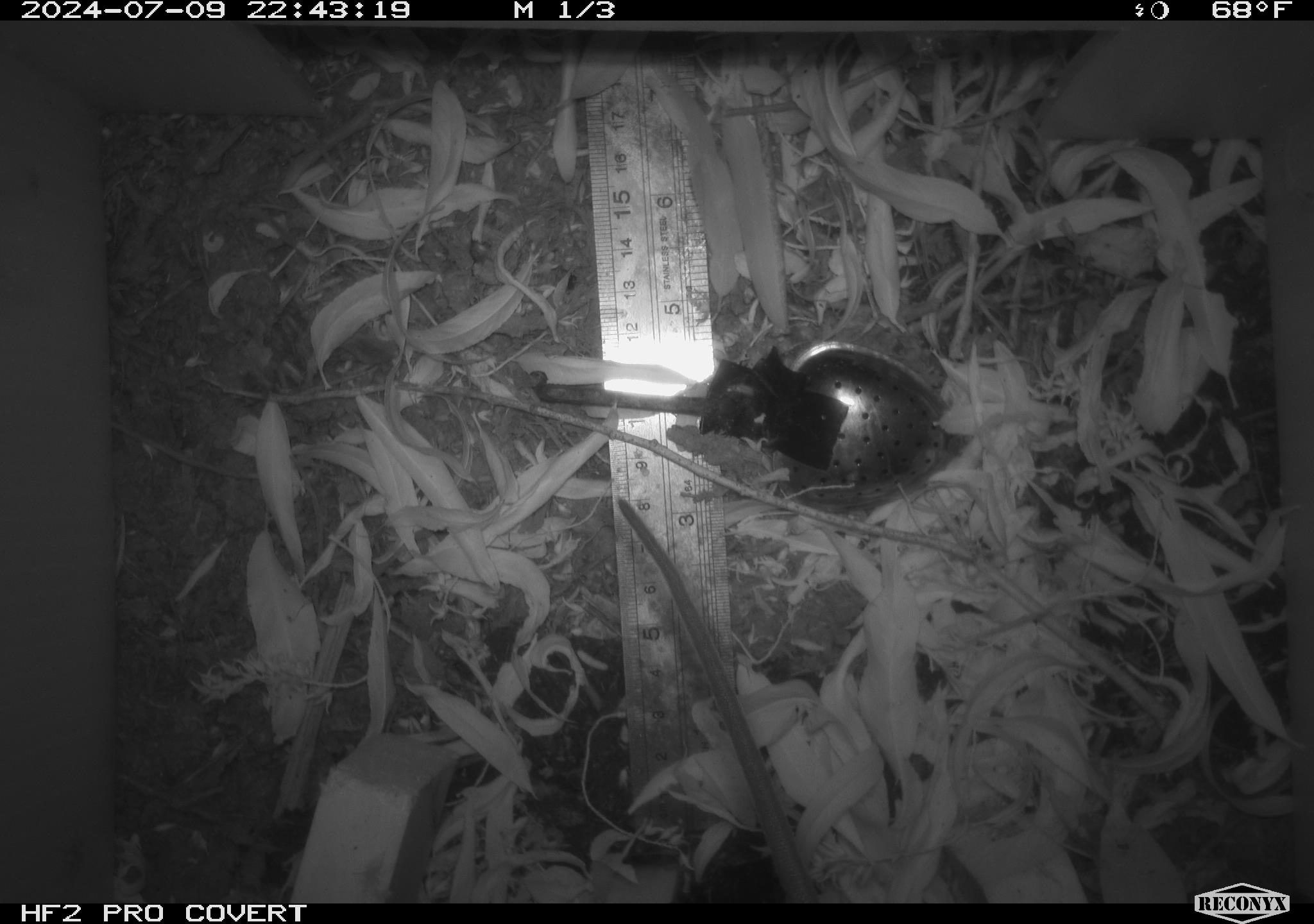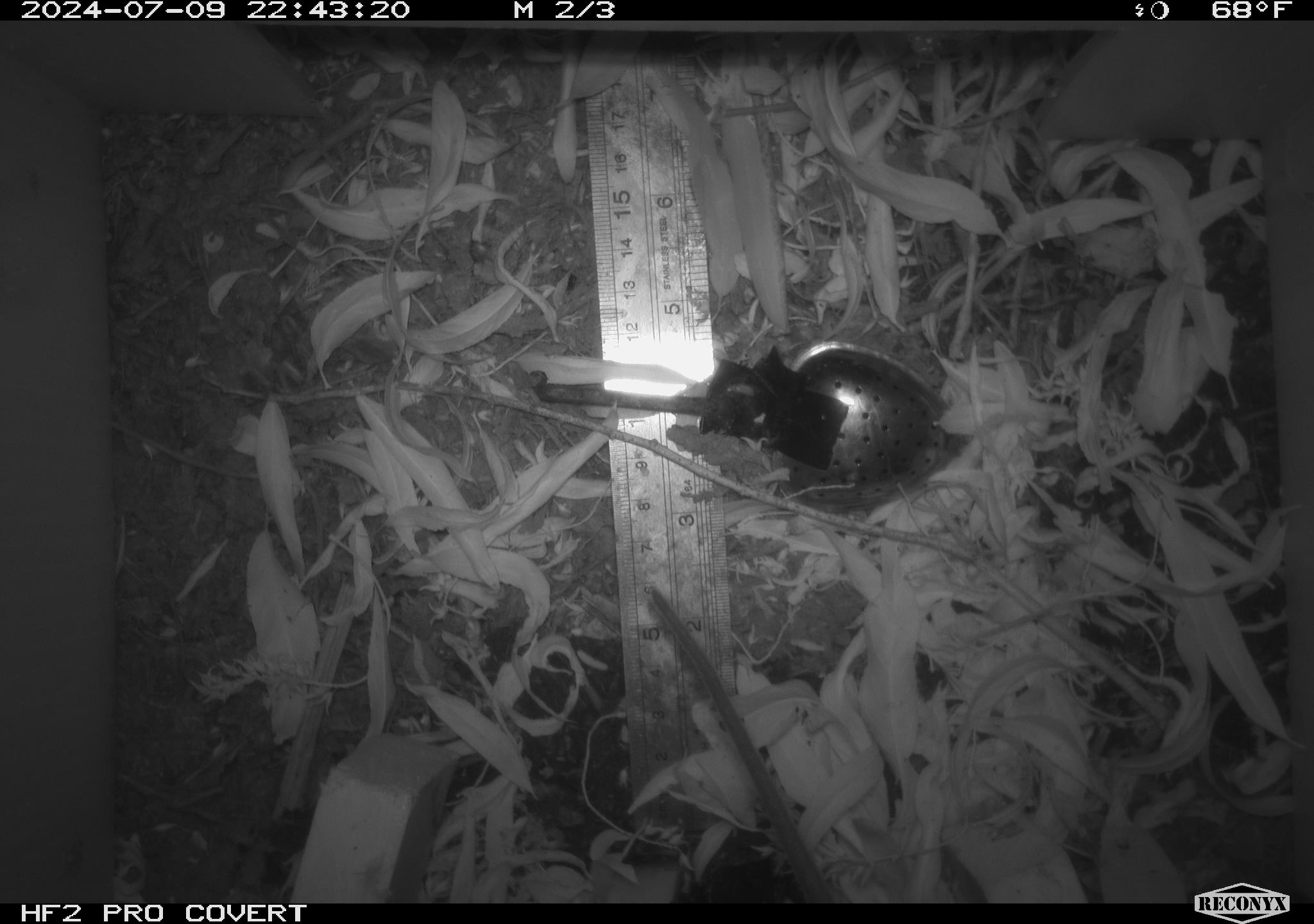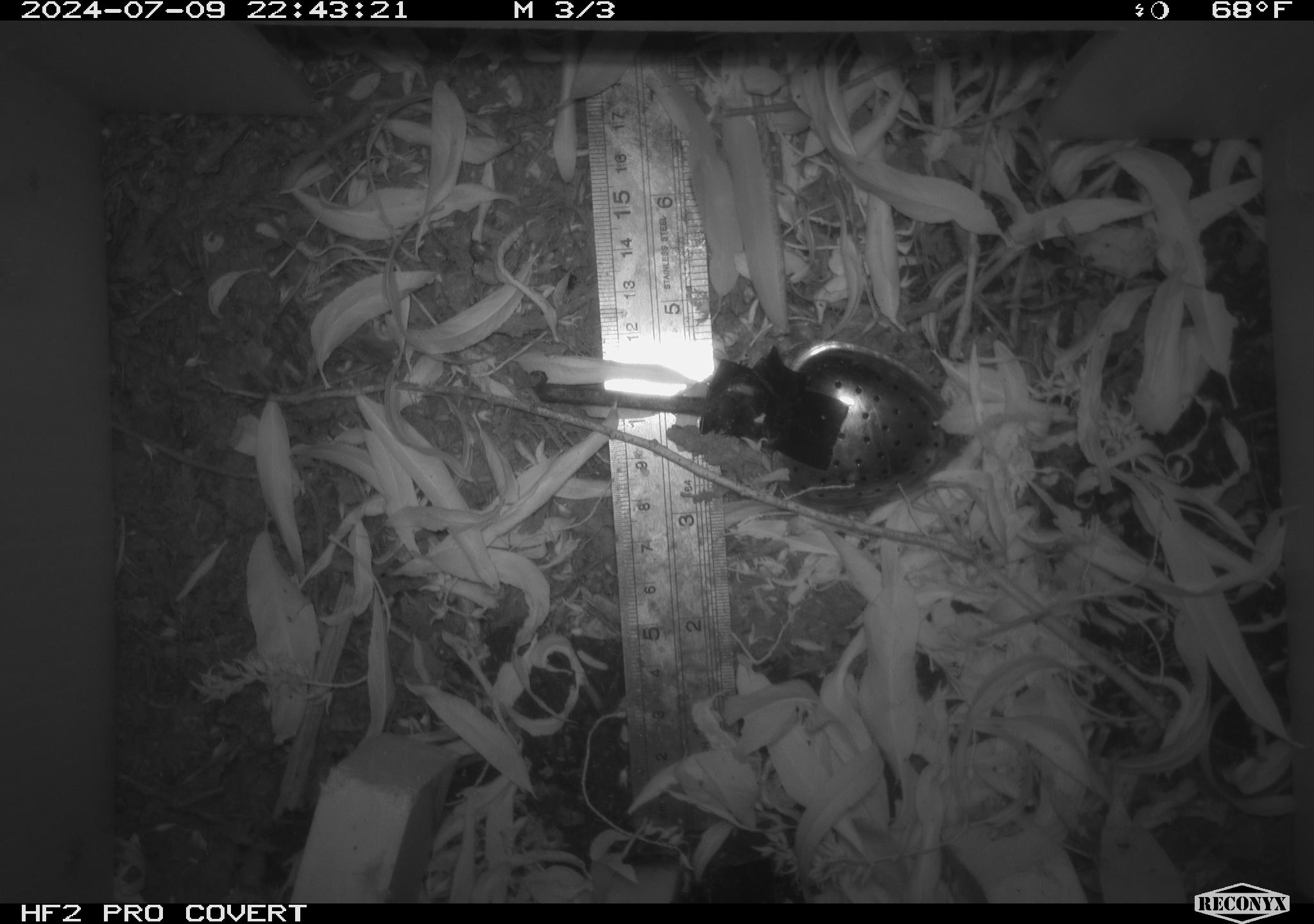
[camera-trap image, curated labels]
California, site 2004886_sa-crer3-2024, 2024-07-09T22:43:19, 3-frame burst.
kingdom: Animalia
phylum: Chordata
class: Mammalia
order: Rodentia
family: Muridae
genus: Rattus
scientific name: Rattus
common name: rat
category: rattus species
Rattus species (rat) (Rattus).